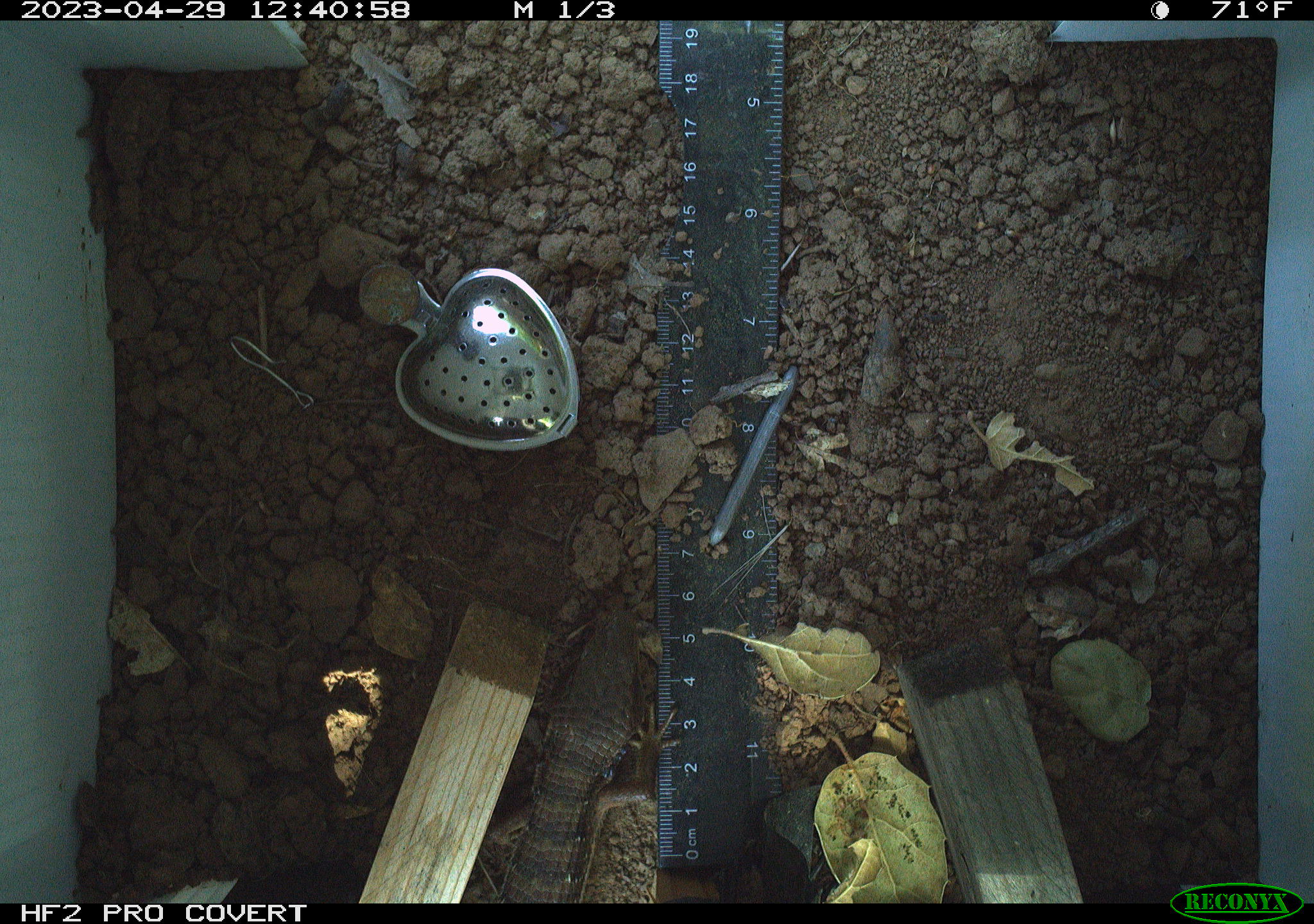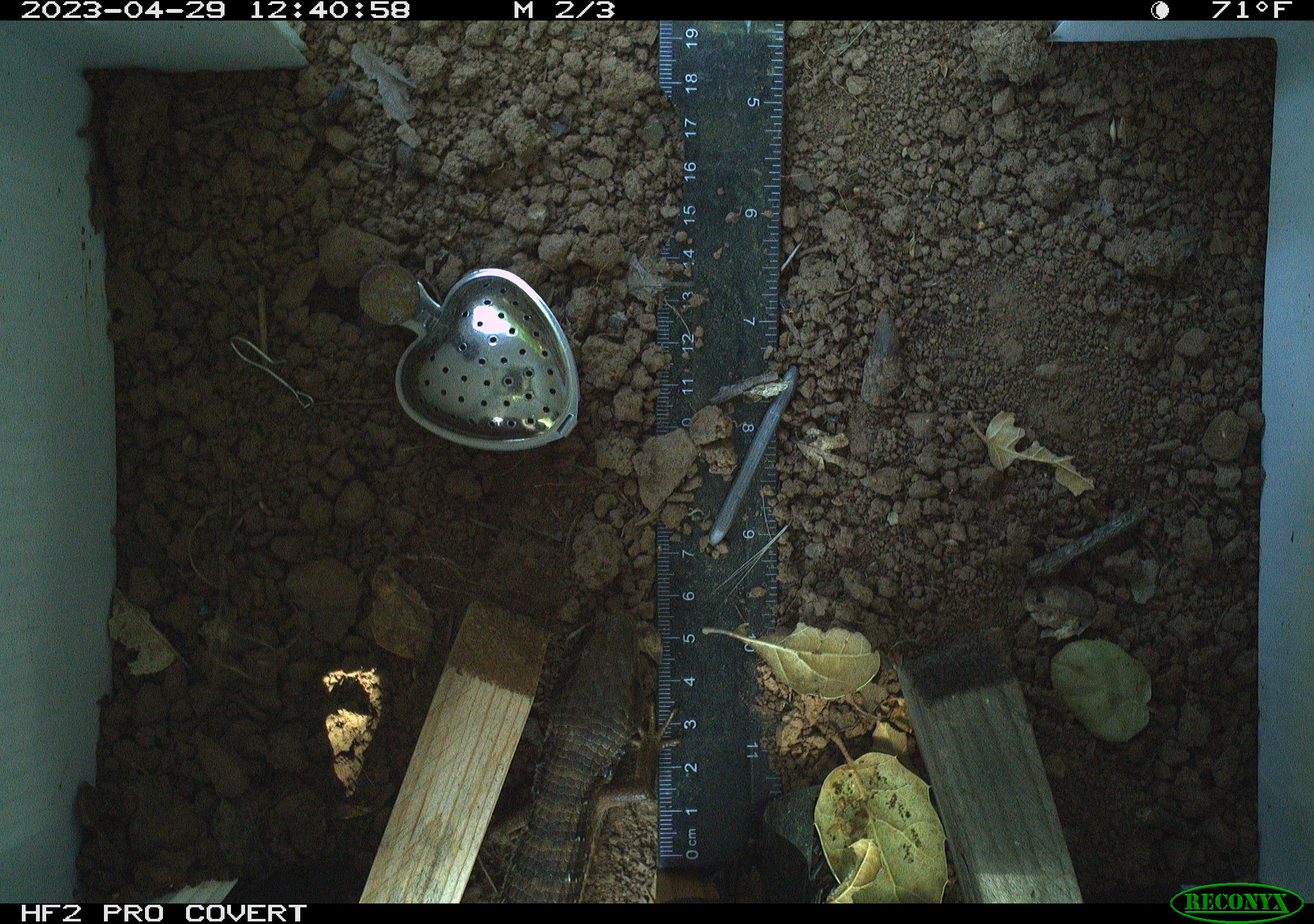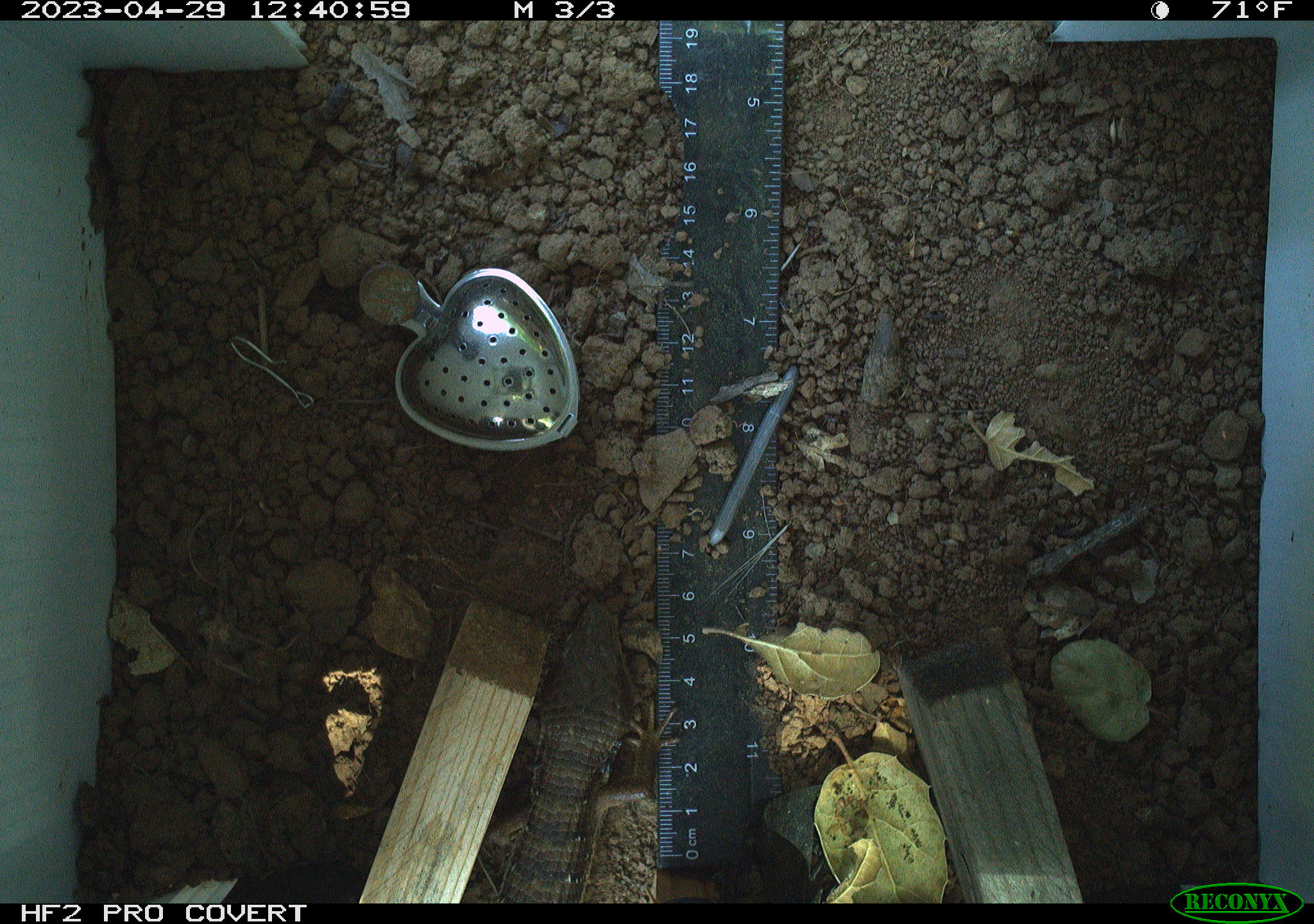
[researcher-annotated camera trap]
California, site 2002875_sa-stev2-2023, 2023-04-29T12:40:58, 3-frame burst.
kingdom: Animalia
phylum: Chordata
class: Reptilia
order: Squamata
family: Anguidae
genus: Elgaria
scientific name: Elgaria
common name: alligator lizards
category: elgaria species